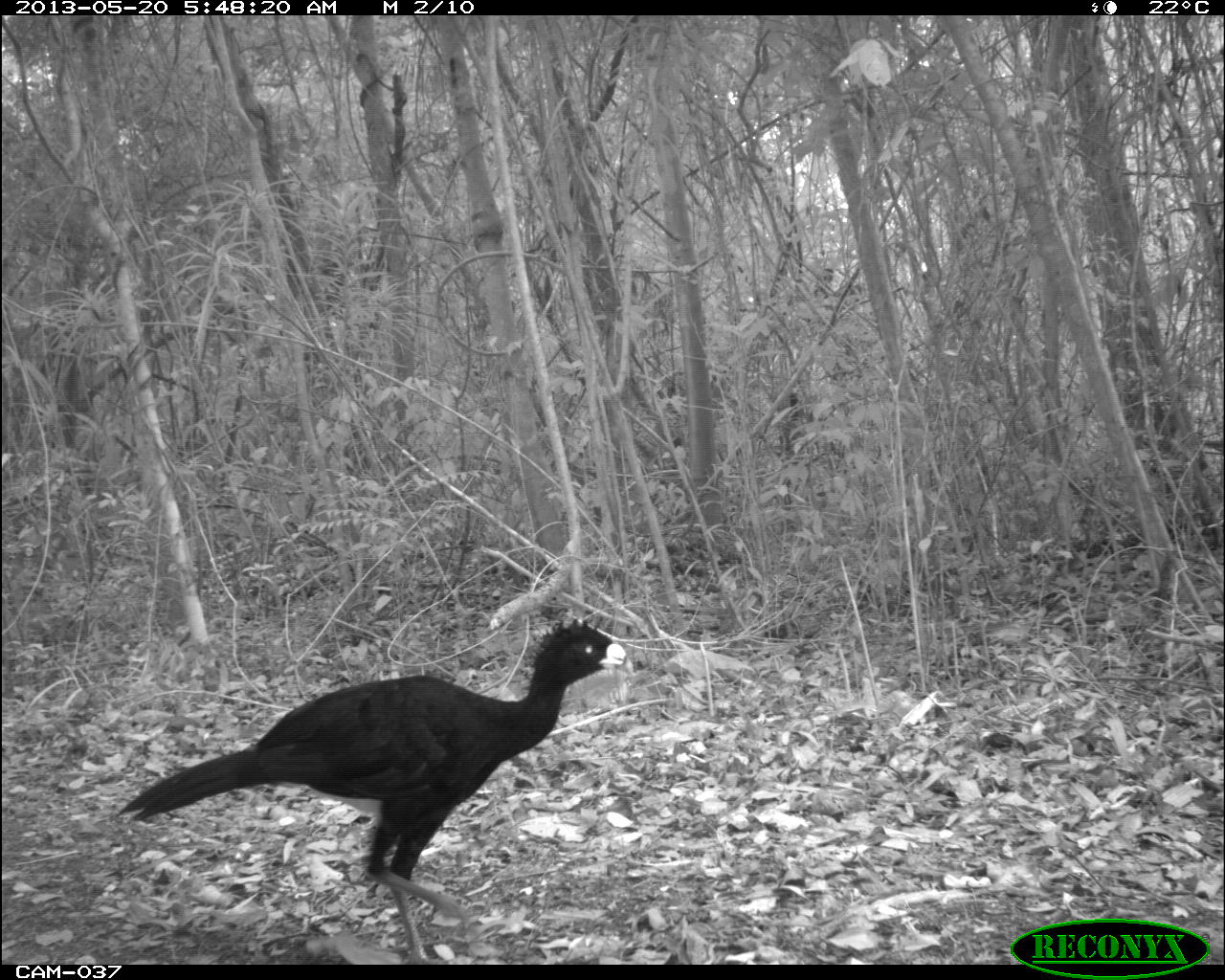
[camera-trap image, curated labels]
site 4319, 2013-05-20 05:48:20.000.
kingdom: Animalia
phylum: Chordata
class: Aves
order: Galliformes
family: Cracidae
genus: Crax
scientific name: Crax rubra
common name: great curassow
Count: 1.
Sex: male.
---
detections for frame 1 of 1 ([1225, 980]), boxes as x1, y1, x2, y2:
crax rubra: 114, 617, 626, 965